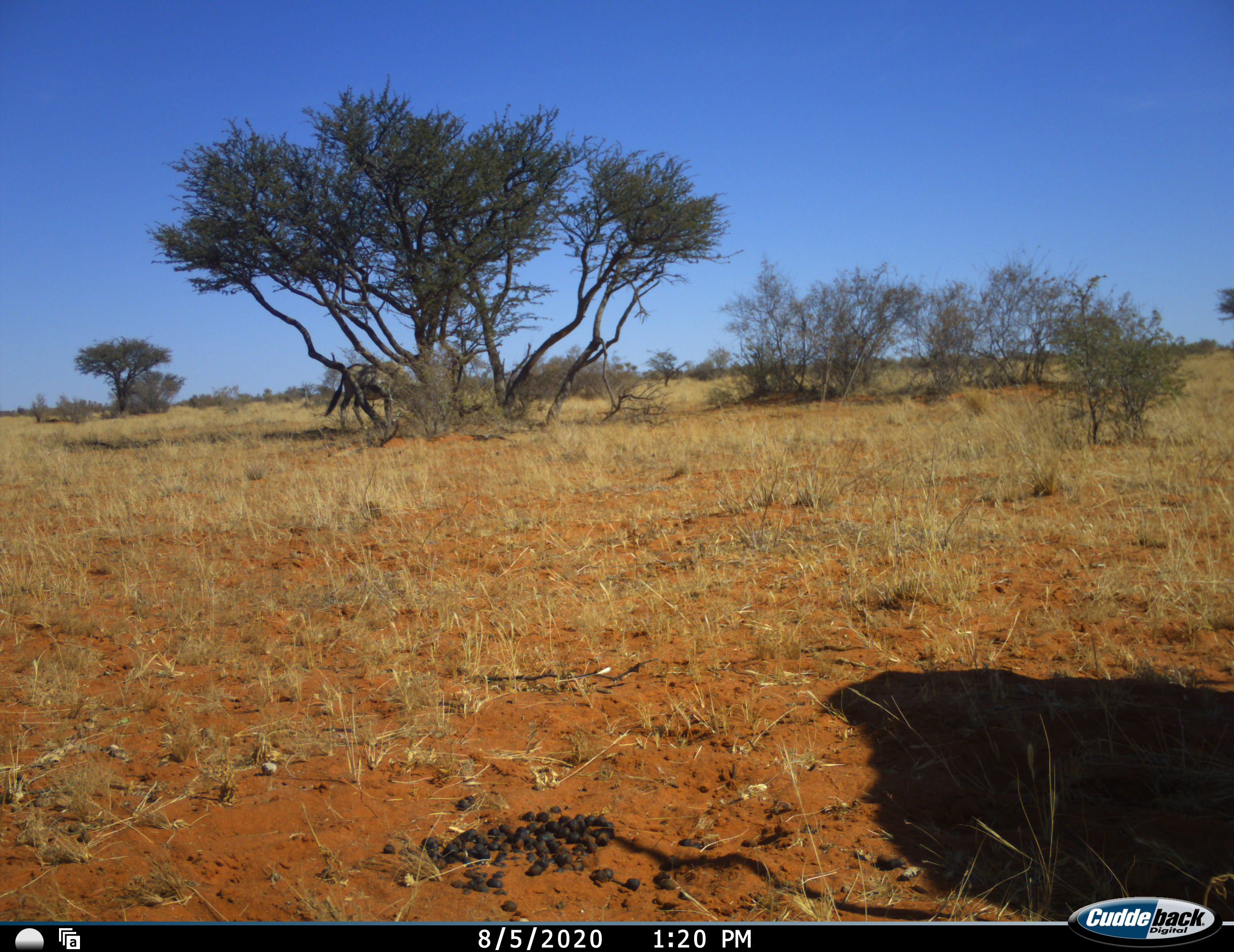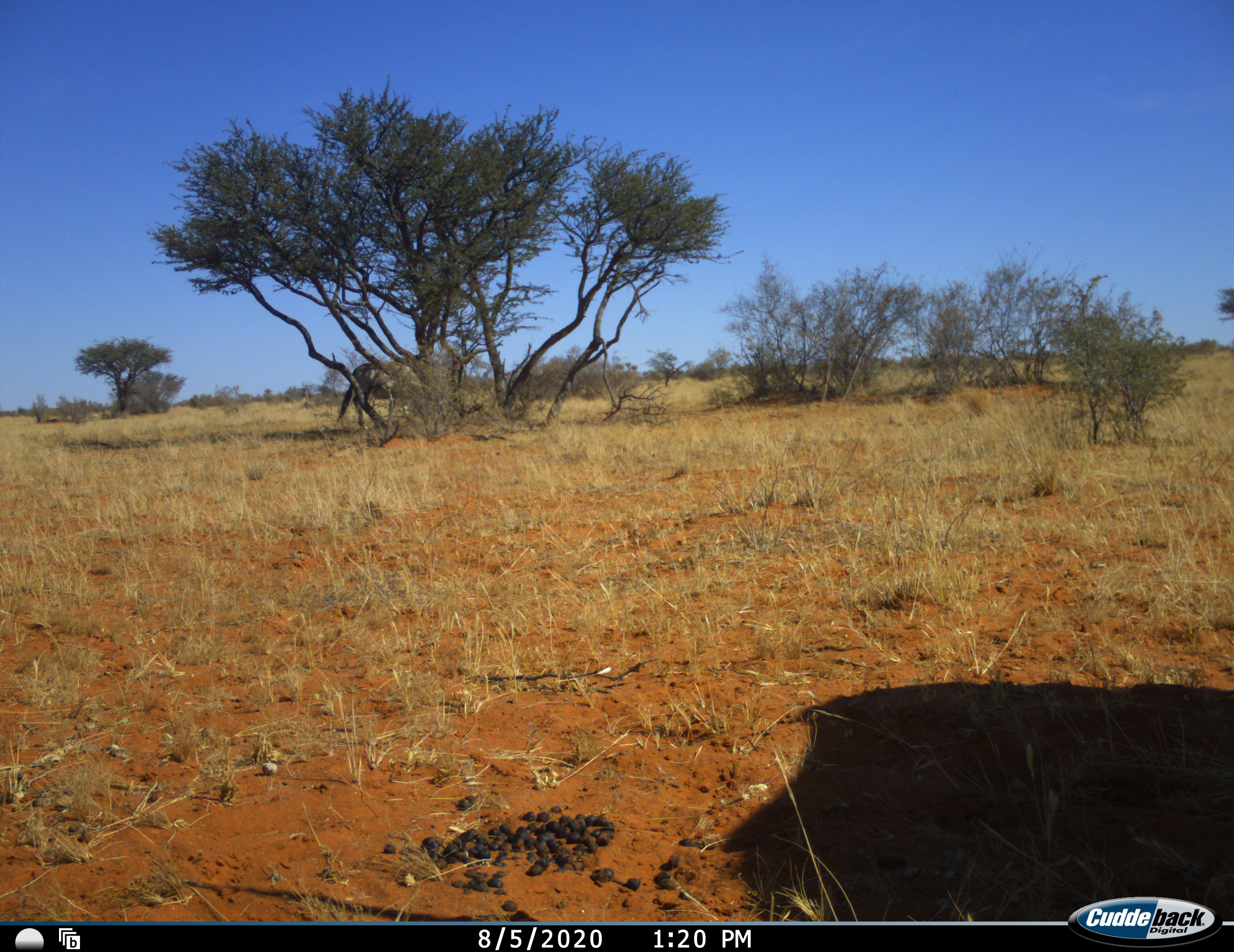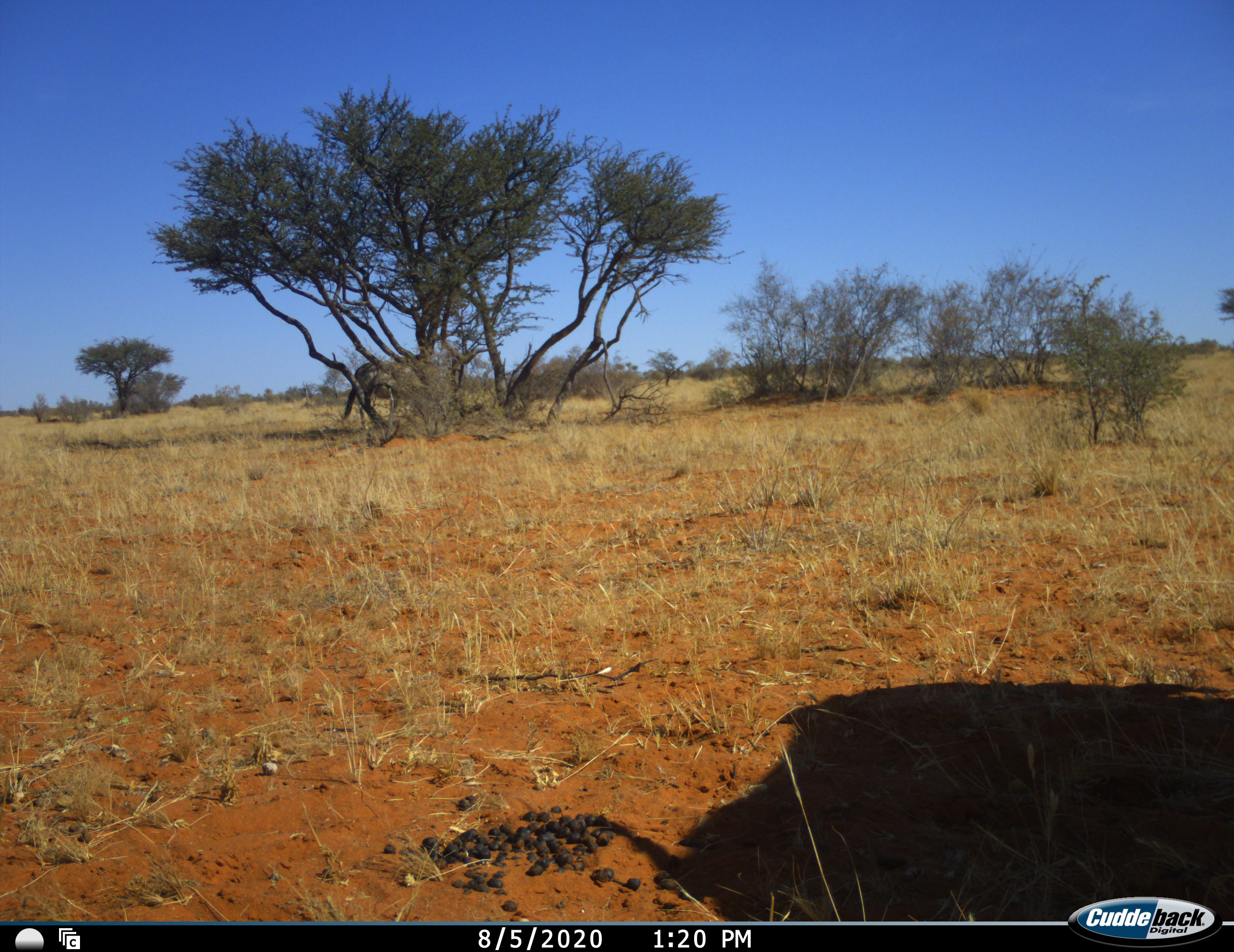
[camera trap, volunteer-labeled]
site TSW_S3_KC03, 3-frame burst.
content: unidentified animal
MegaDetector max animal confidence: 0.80